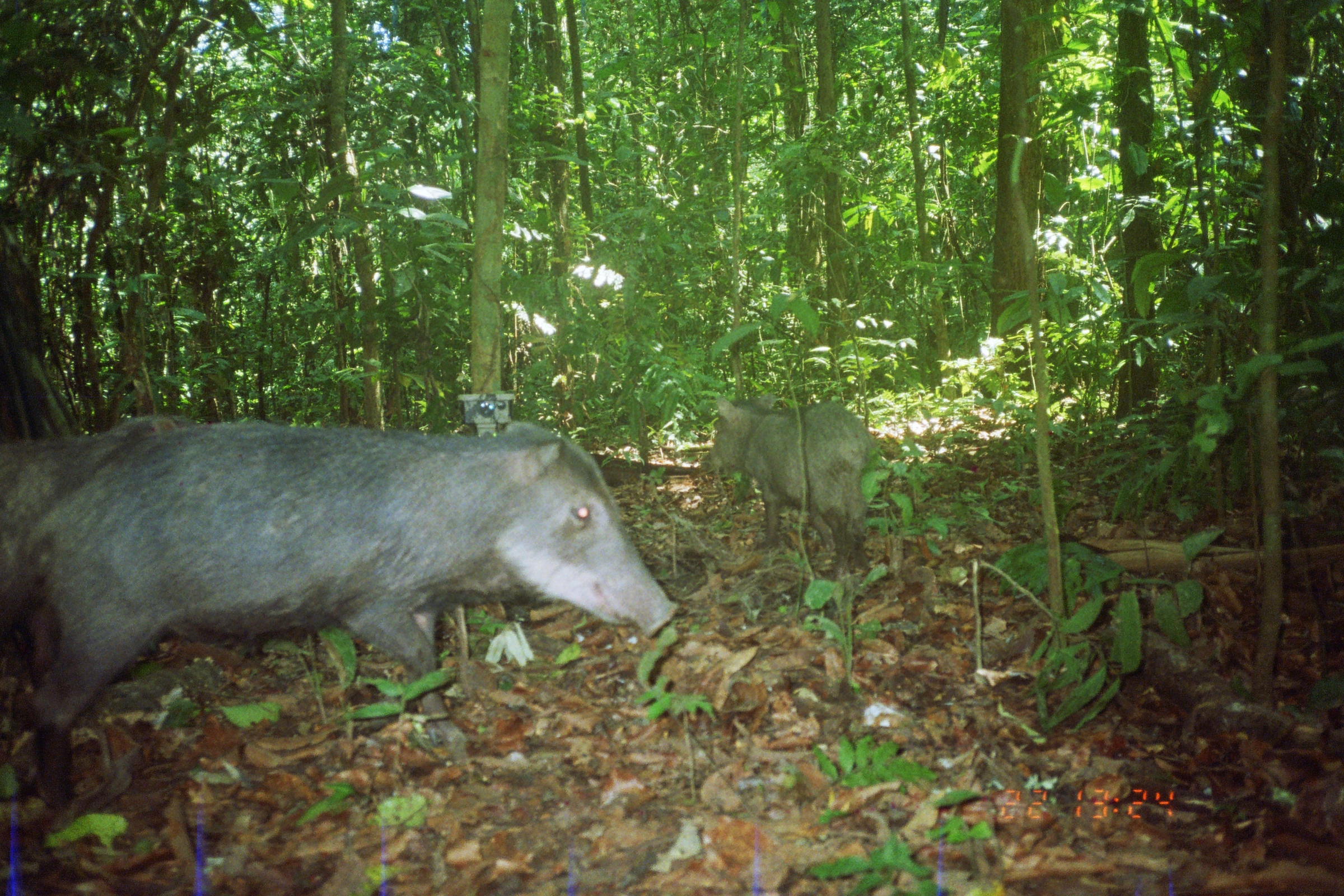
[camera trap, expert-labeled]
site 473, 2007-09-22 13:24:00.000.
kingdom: Animalia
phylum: Chordata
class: Mammalia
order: Artiodactyla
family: Tayassuidae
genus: Tayassu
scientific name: Tayassu pecari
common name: white-lipped peccary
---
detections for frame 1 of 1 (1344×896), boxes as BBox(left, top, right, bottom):
tayassu pecari: BBox(4, 411, 679, 804); BBox(1, 407, 193, 625); BBox(700, 394, 871, 580)